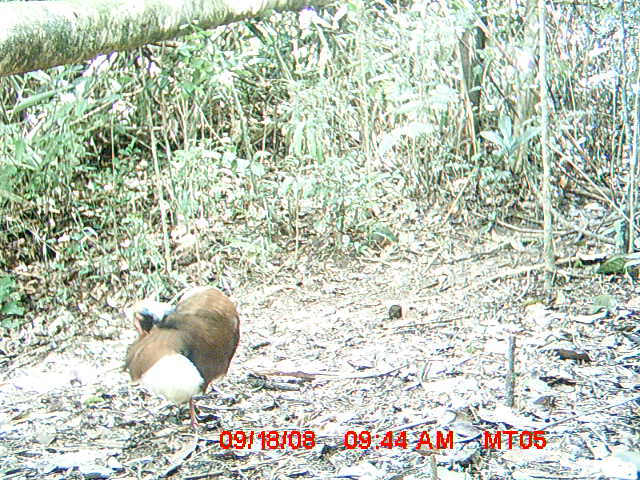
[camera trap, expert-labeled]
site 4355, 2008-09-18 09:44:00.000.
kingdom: Animalia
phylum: Chordata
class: Aves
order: Cuculiformes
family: Cuculidae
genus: Coua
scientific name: Coua serriana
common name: red-breasted coua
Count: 2.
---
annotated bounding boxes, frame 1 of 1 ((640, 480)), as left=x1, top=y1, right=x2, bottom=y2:
coua serriana: left=124, top=284, right=240, bottom=434